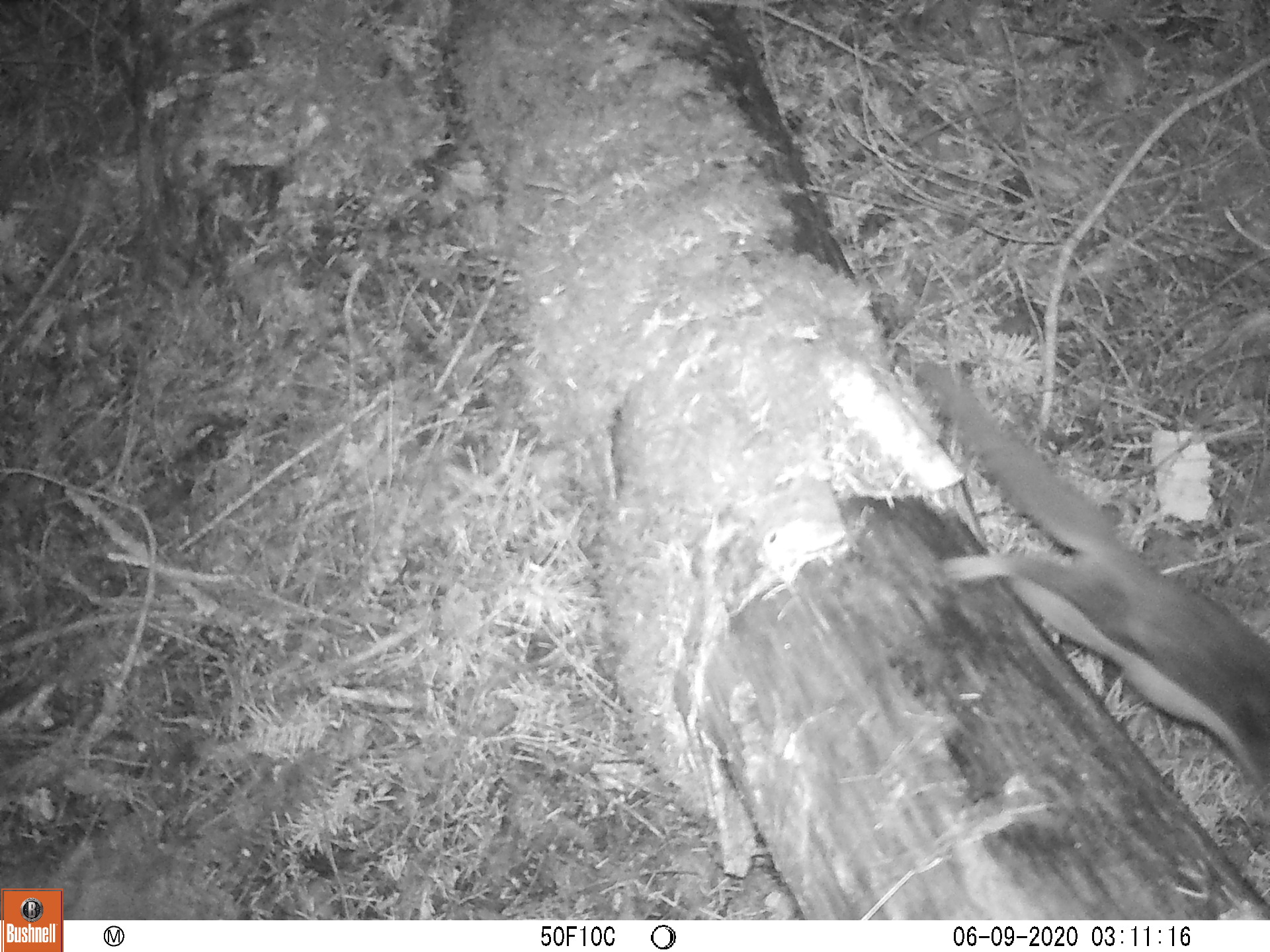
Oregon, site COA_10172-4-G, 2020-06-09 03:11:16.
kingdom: Animalia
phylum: Chordata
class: Mammalia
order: Rodentia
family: Sciuridae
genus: Glaucomys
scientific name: Glaucomys oregonensis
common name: humboldt's flying squirrel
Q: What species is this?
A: Humboldt's flying squirrel (Glaucomys oregonensis).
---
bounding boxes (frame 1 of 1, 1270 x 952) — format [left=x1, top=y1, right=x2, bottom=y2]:
humboldt's flying squirrel: [left=911, top=352, right=1261, bottom=789]